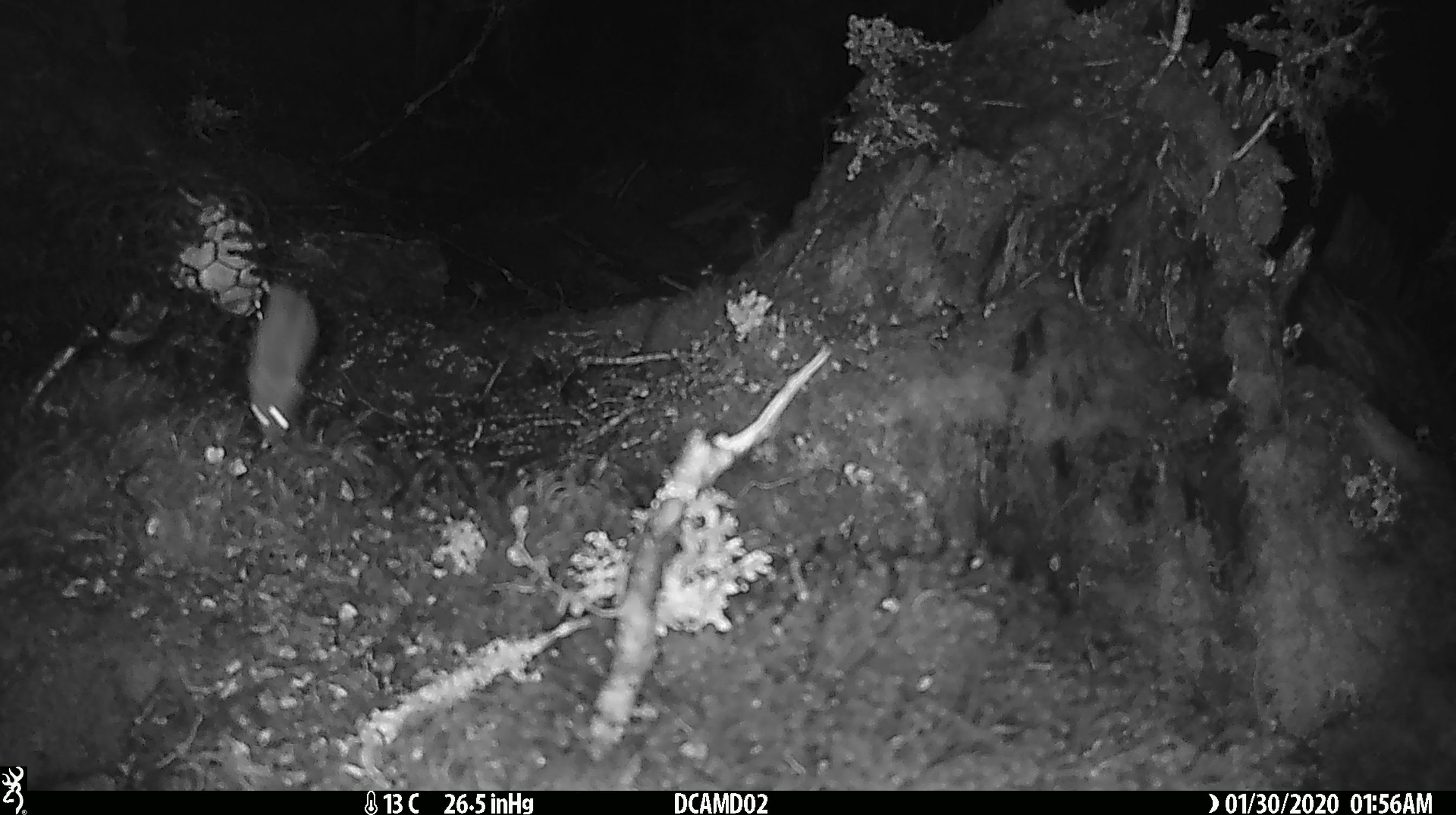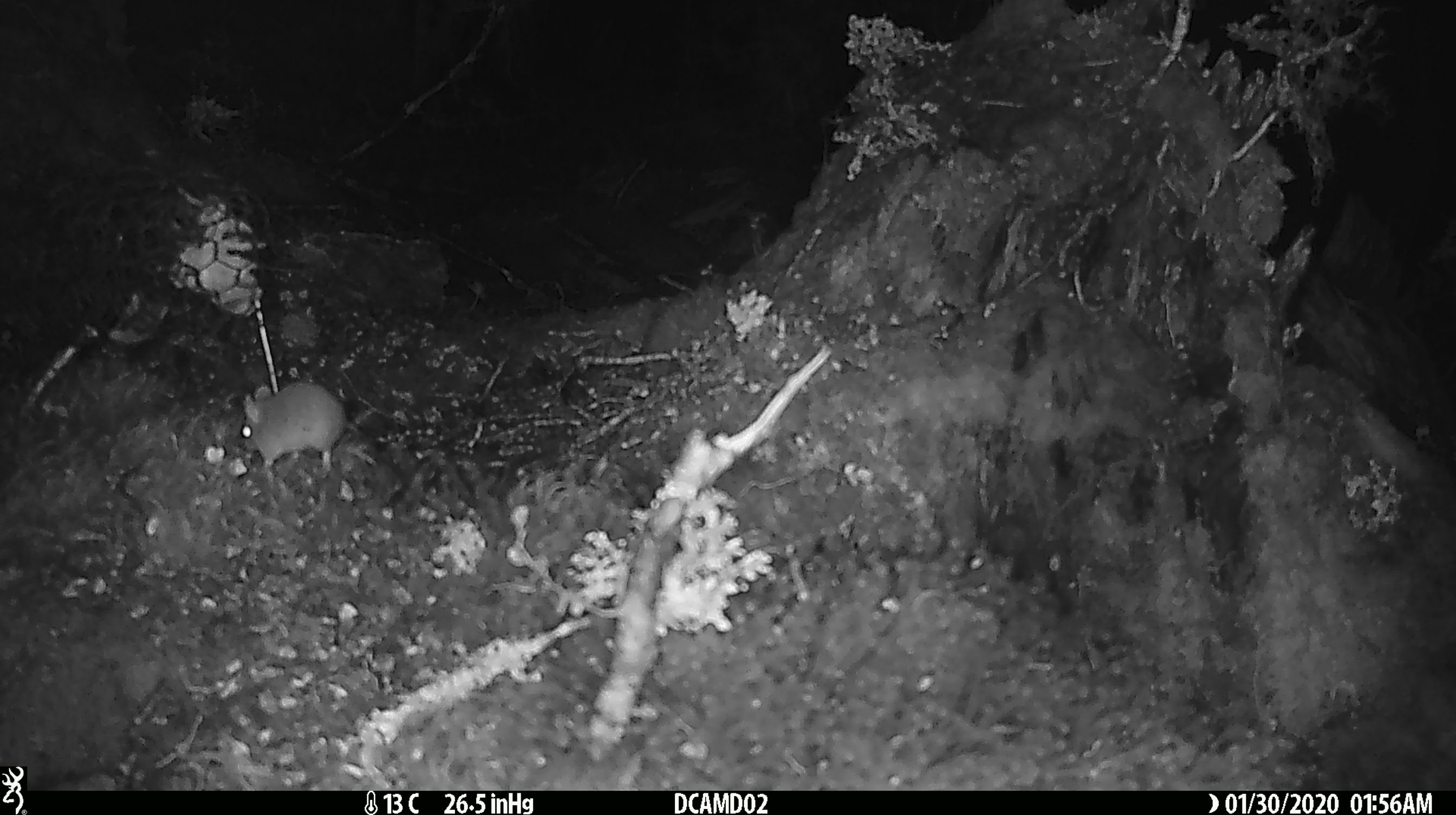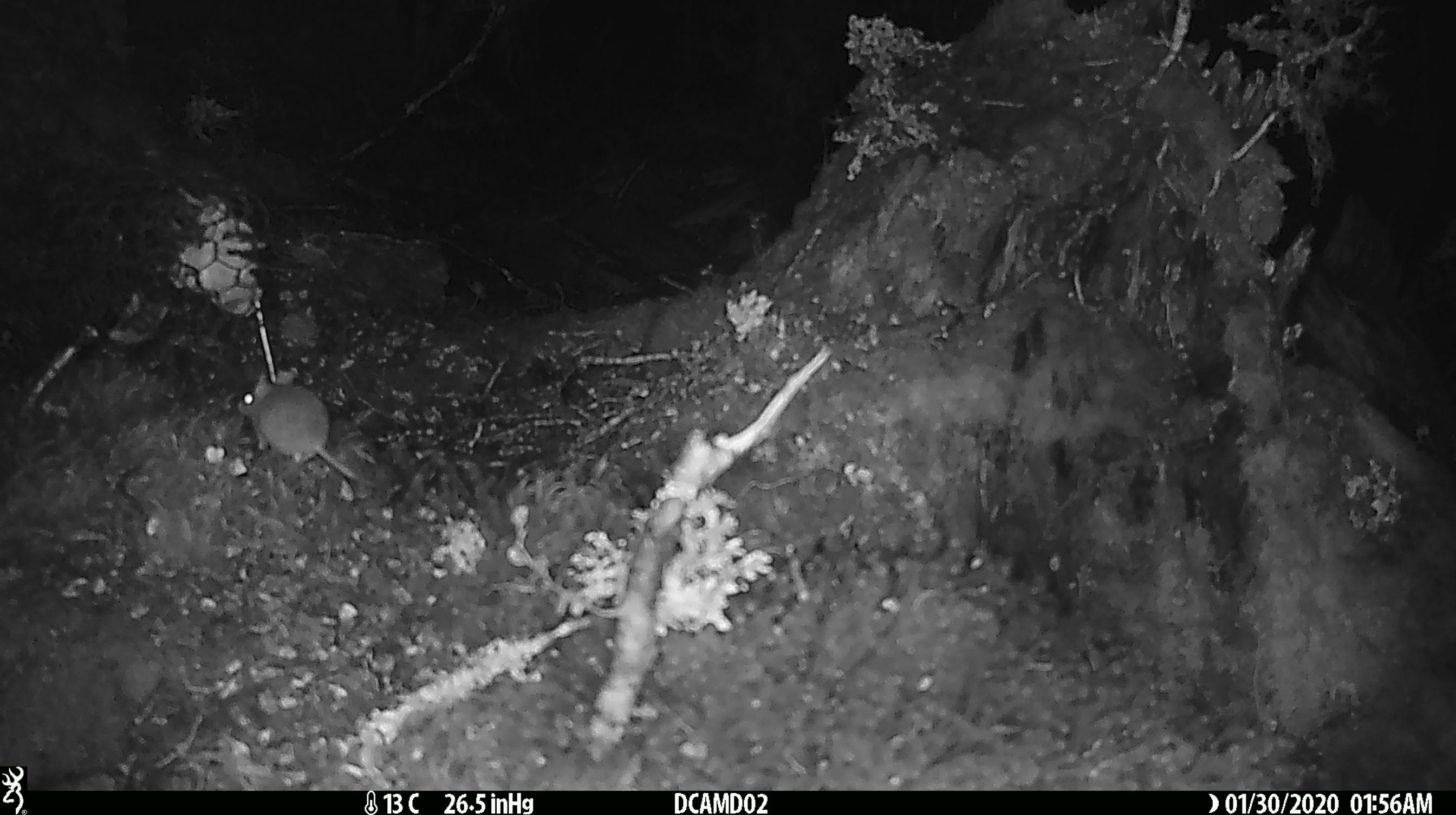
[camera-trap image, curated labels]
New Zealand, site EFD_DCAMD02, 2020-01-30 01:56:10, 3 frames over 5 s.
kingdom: Animalia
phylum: Chordata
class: Mammalia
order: Rodentia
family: Muridae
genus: Mus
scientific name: Mus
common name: mouse